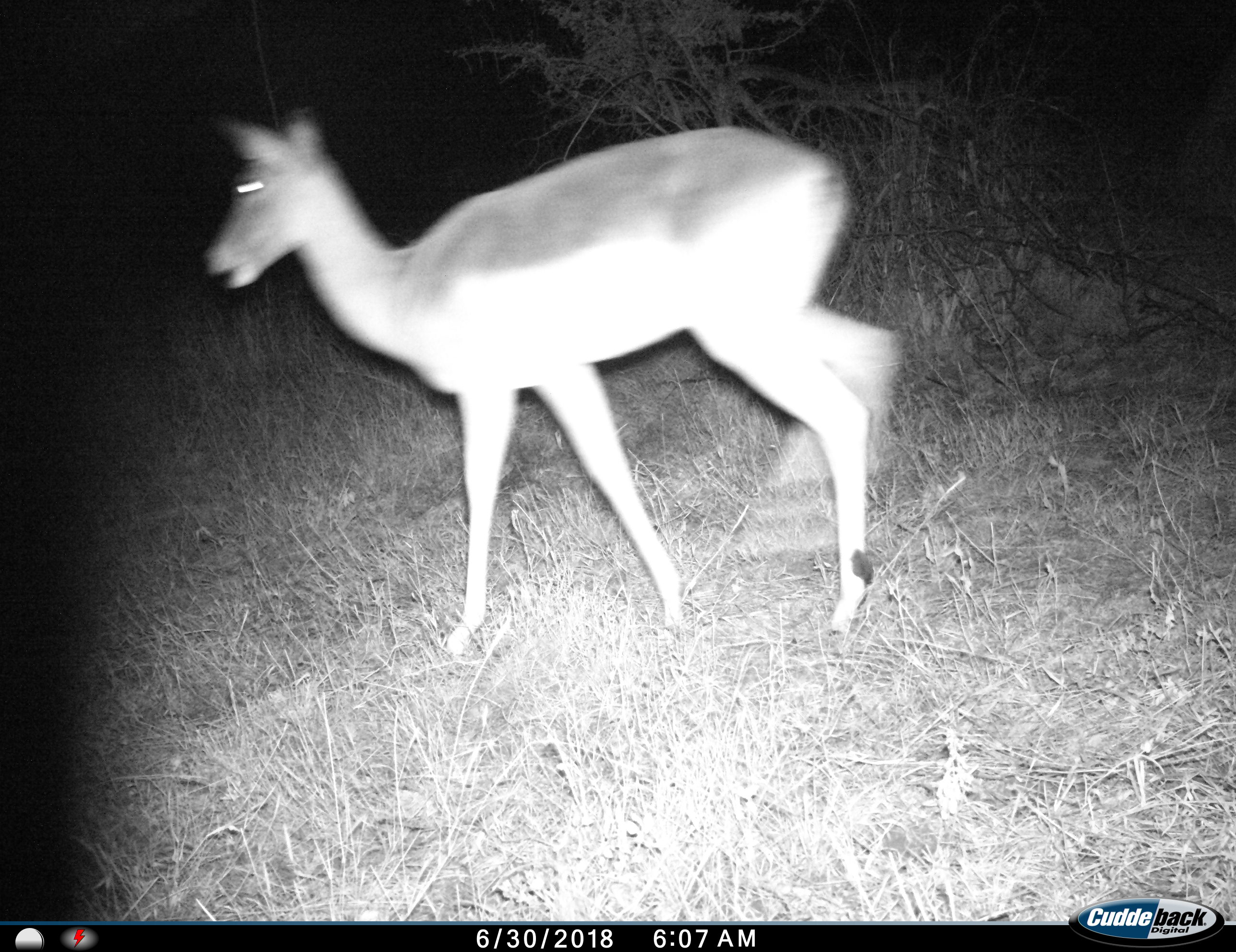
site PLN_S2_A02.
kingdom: Animalia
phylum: Chordata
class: Mammalia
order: Artiodactyla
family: Bovidae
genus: Aepyceros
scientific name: Aepyceros melampus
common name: impala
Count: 1.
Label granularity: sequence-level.